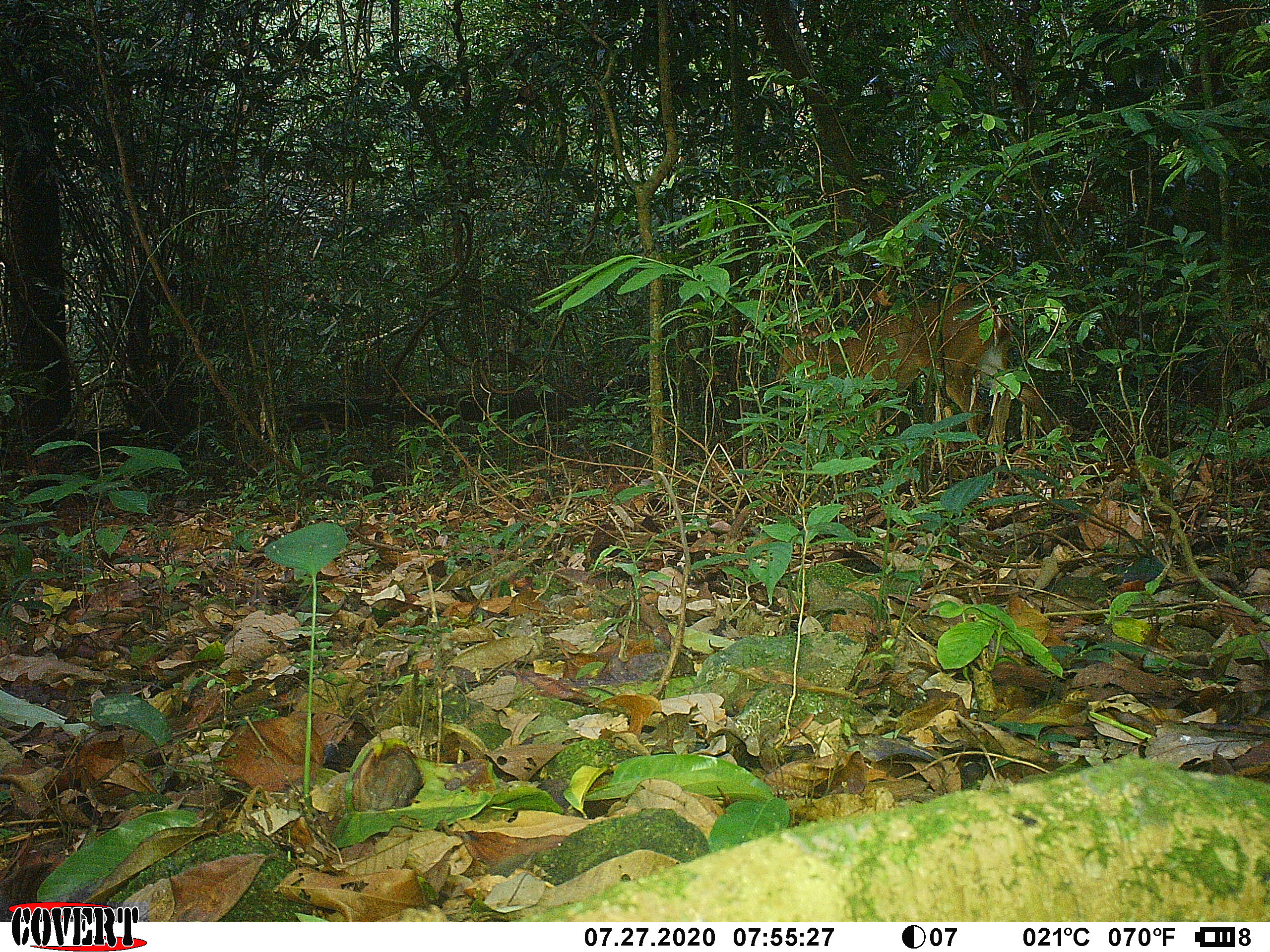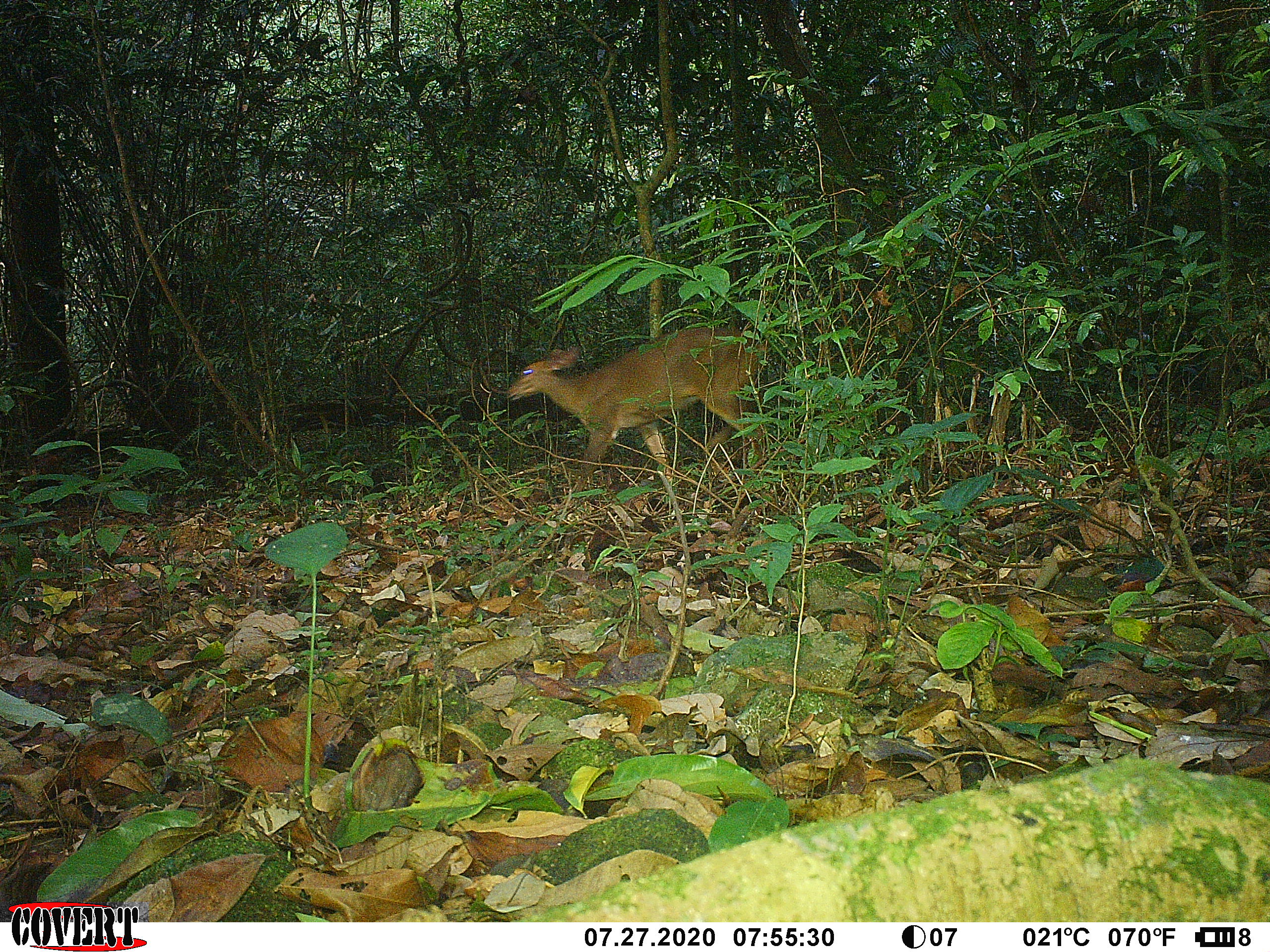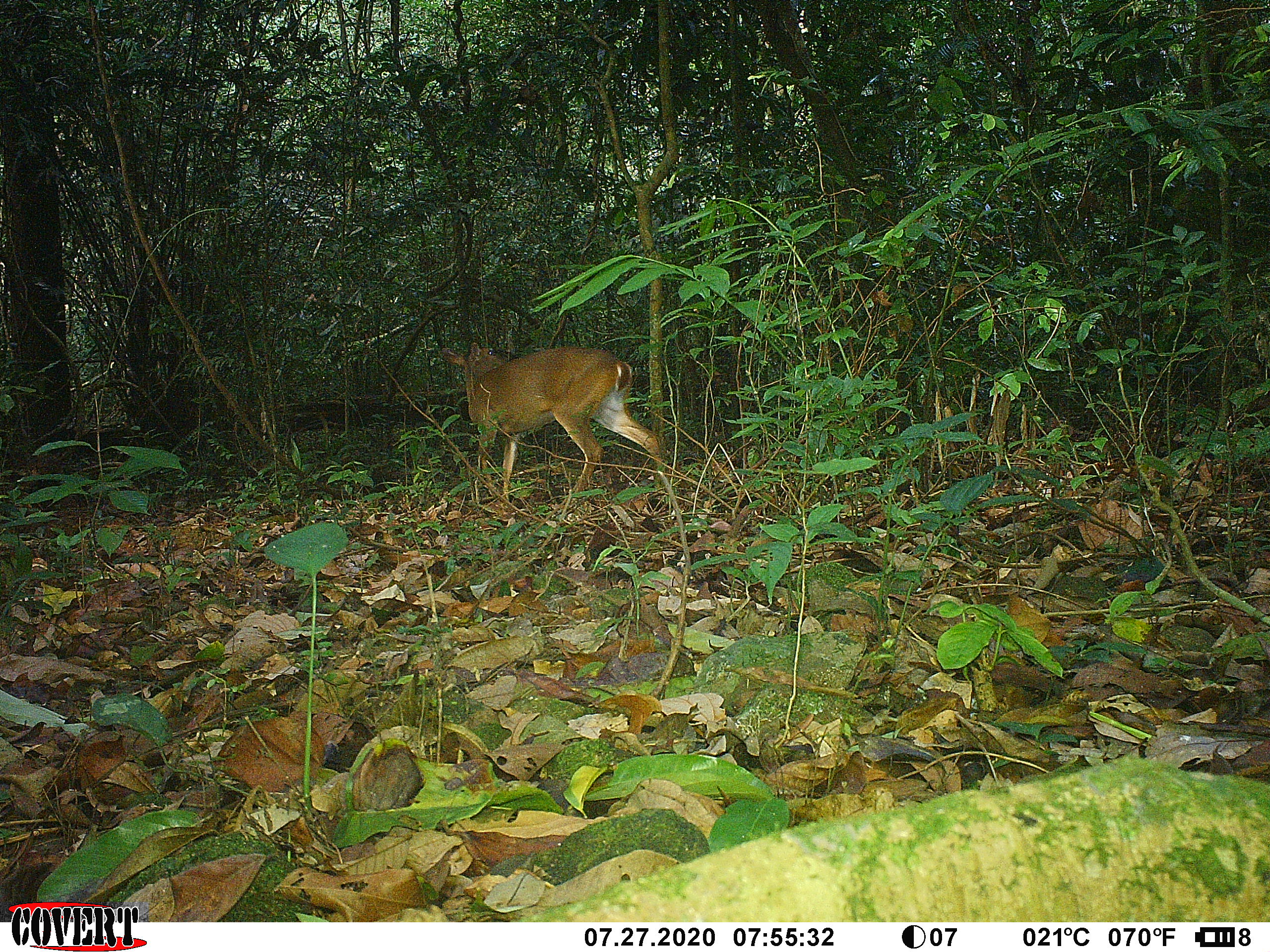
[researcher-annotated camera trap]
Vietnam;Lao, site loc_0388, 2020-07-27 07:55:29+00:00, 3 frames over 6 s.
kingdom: Animalia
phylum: Chordata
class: Mammalia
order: Artiodactyla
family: Cervidae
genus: Muntiacus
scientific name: Muntiacus vuquangensis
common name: large-antlered muntjac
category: large antlered muntjac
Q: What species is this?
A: Large antlered muntjac (large-antlered muntjac) (Muntiacus vuquangensis).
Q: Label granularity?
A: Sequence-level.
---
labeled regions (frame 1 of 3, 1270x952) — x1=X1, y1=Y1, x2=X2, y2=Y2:
large antlered muntjac: x1=775, y1=300, x2=1065, y2=453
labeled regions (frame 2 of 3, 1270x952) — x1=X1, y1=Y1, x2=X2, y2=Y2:
large antlered muntjac: x1=505, y1=327, x2=769, y2=494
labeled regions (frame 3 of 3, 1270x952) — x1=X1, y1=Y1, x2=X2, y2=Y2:
large antlered muntjac: x1=439, y1=342, x2=665, y2=499